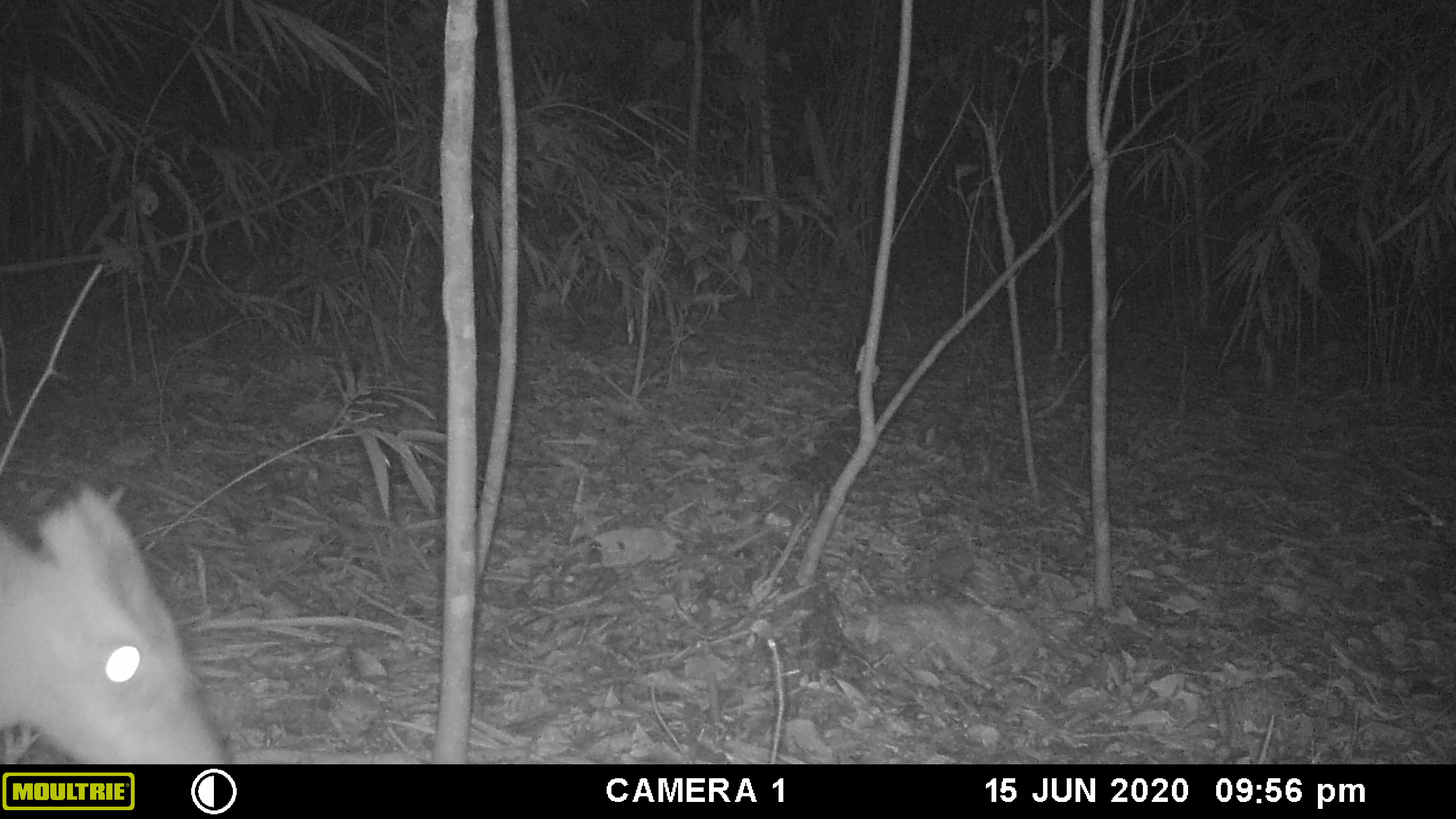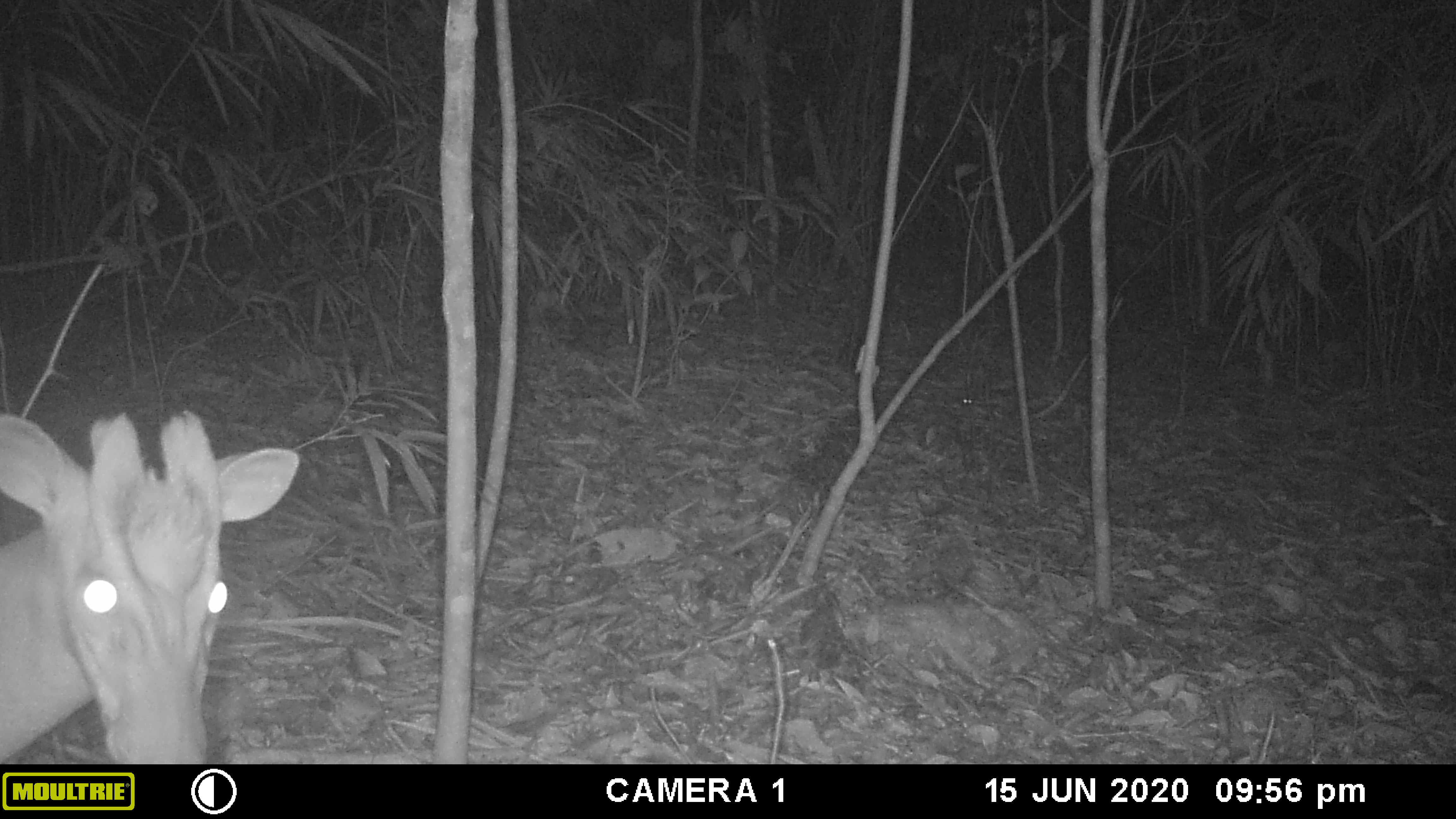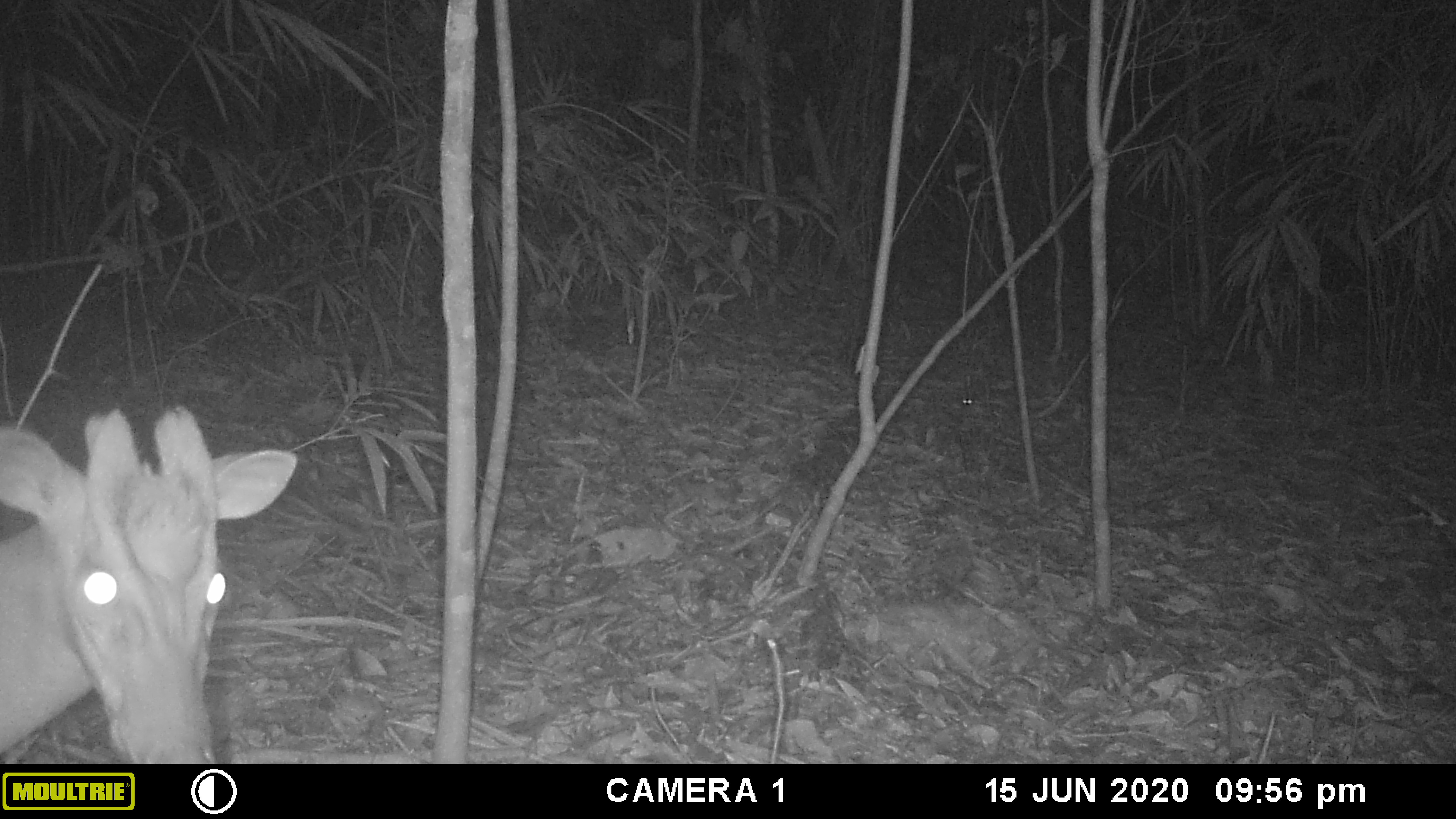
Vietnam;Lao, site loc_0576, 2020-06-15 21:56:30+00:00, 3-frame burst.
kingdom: Animalia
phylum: Chordata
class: Mammalia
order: Artiodactyla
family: Cervidae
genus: Muntiacus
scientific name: Muntiacus rooseveltorum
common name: roosevelt's muntjac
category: roosevelts muntjac group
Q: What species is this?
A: Roosevelts muntjac group (roosevelt's muntjac) (Muntiacus rooseveltorum).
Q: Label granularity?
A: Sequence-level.